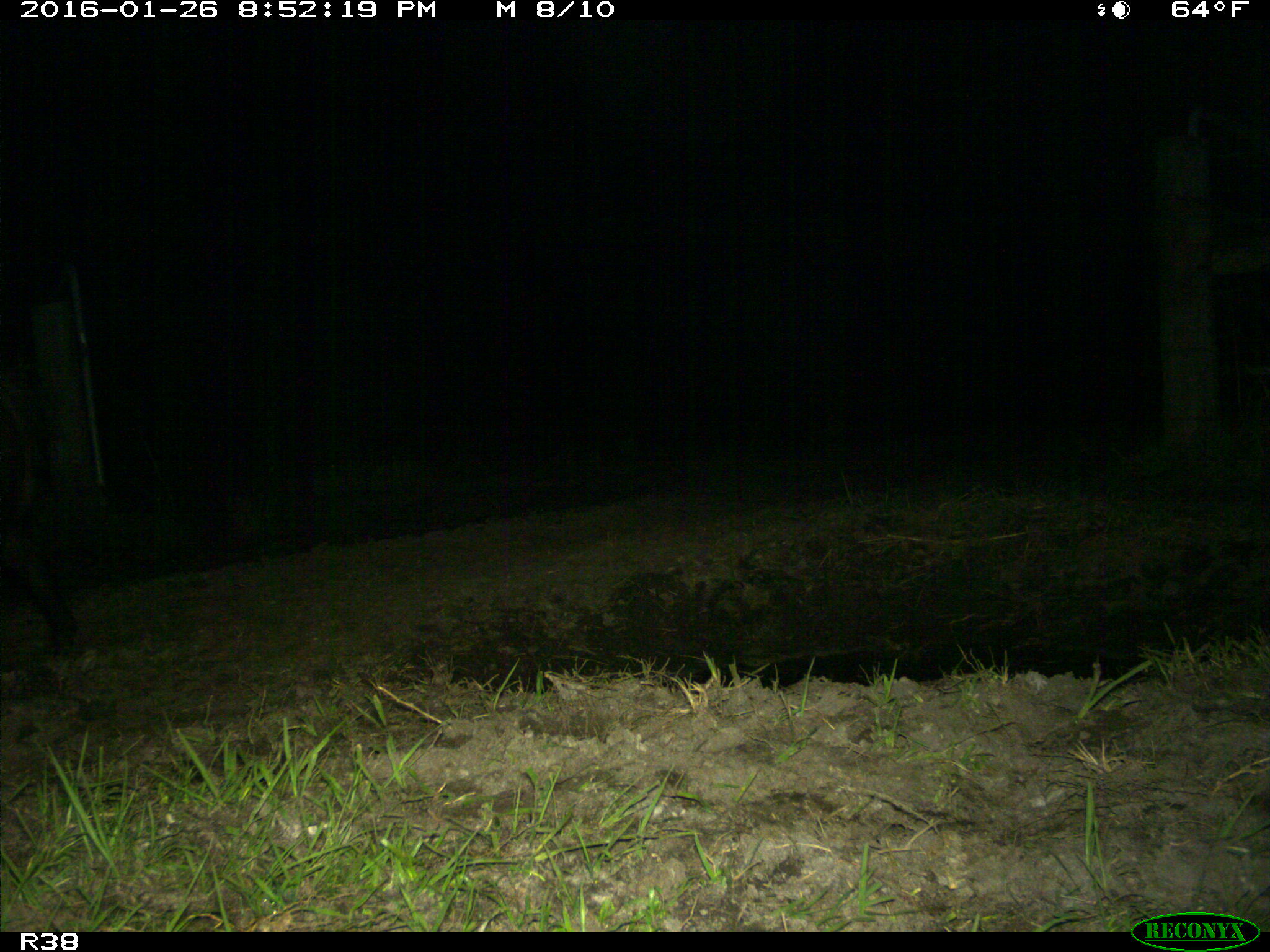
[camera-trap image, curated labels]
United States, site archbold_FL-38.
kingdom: Animalia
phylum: Chordata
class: Mammalia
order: Artiodactyla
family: Suidae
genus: Sus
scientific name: Sus scrofa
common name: wild boar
Sus scrofa (wild boar).